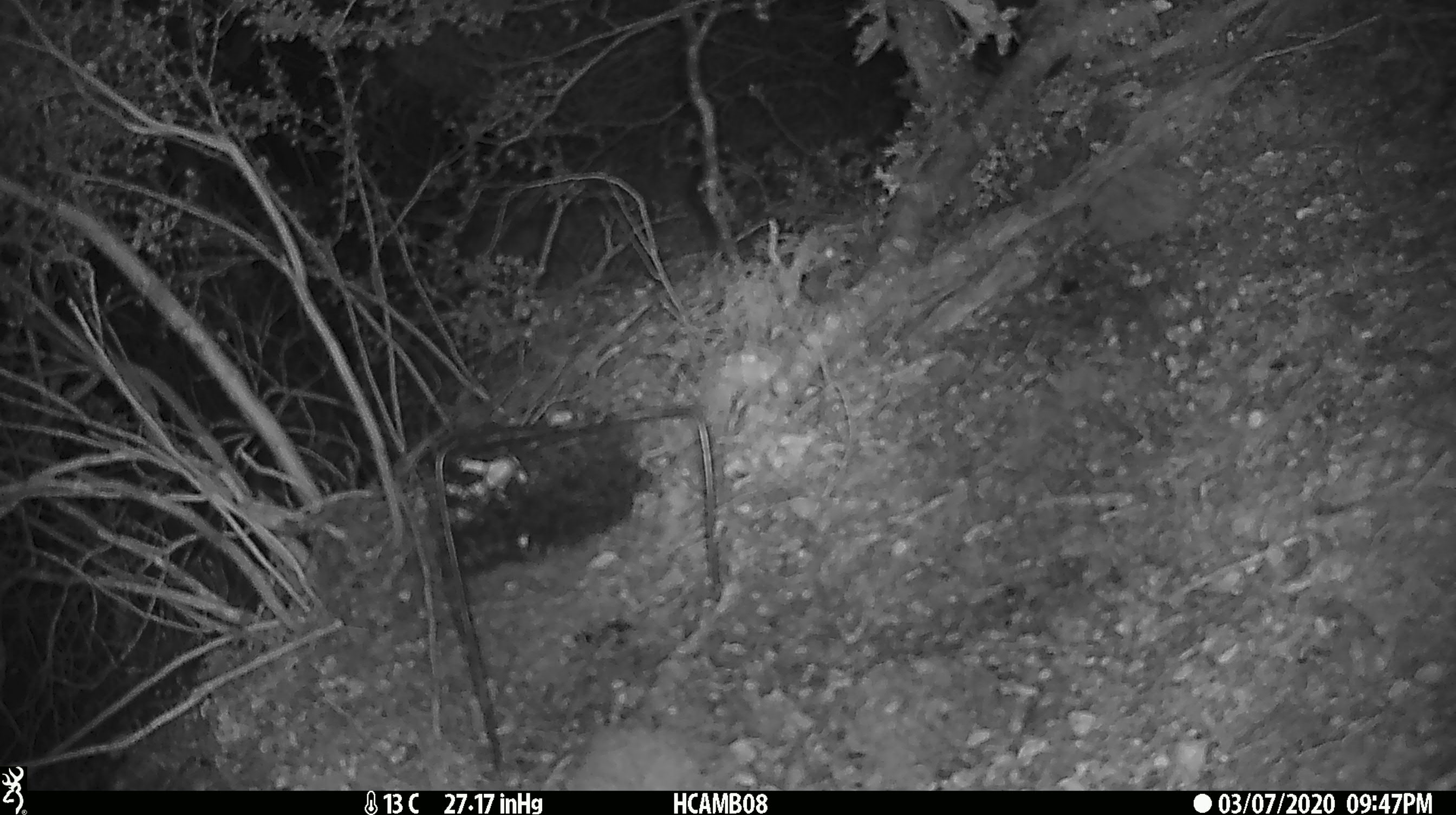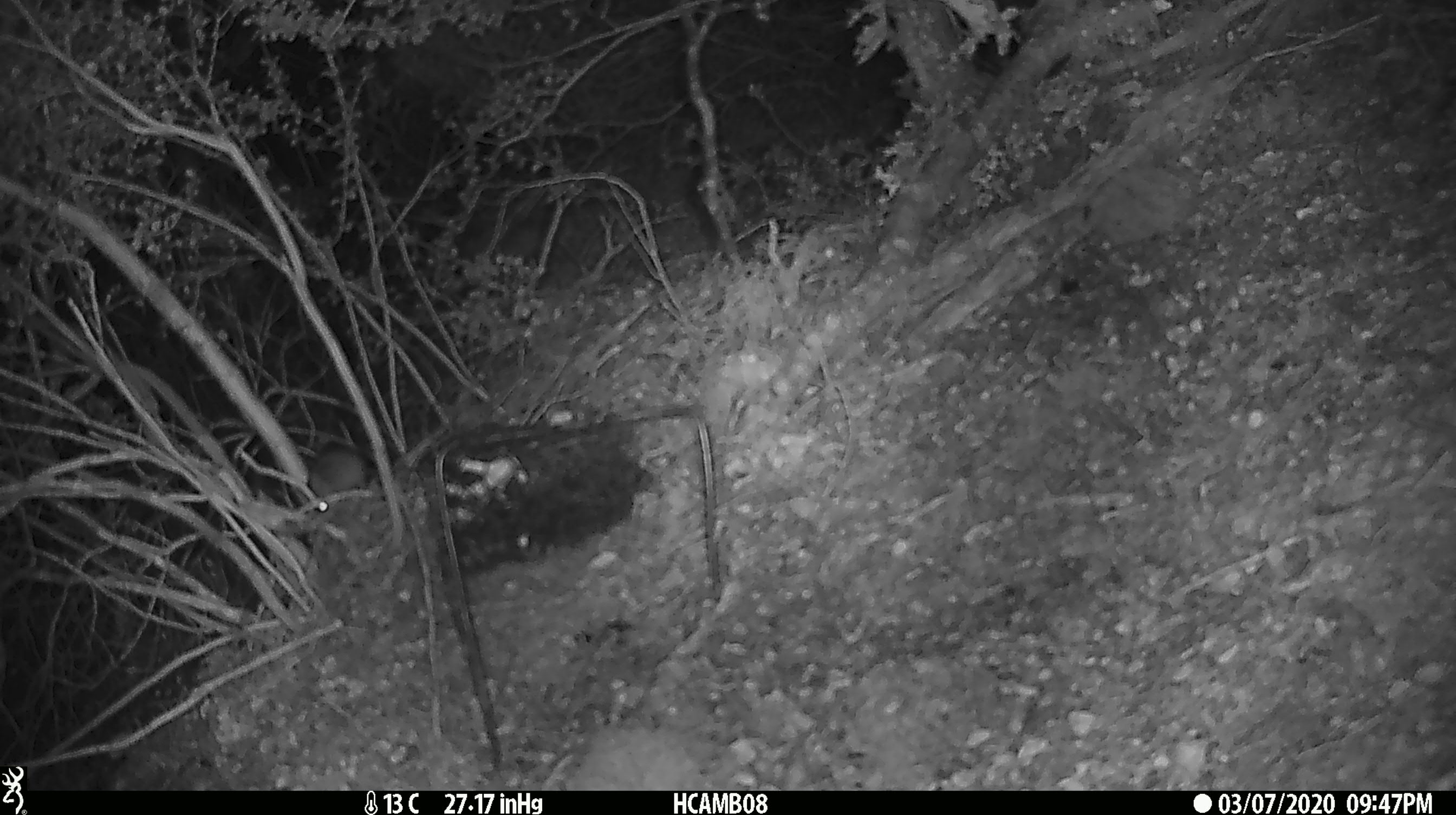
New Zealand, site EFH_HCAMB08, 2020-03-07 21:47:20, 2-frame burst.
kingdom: Animalia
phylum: Chordata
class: Mammalia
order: Rodentia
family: Muridae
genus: Mus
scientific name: Mus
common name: mouse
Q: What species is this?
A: Mouse (Mus).